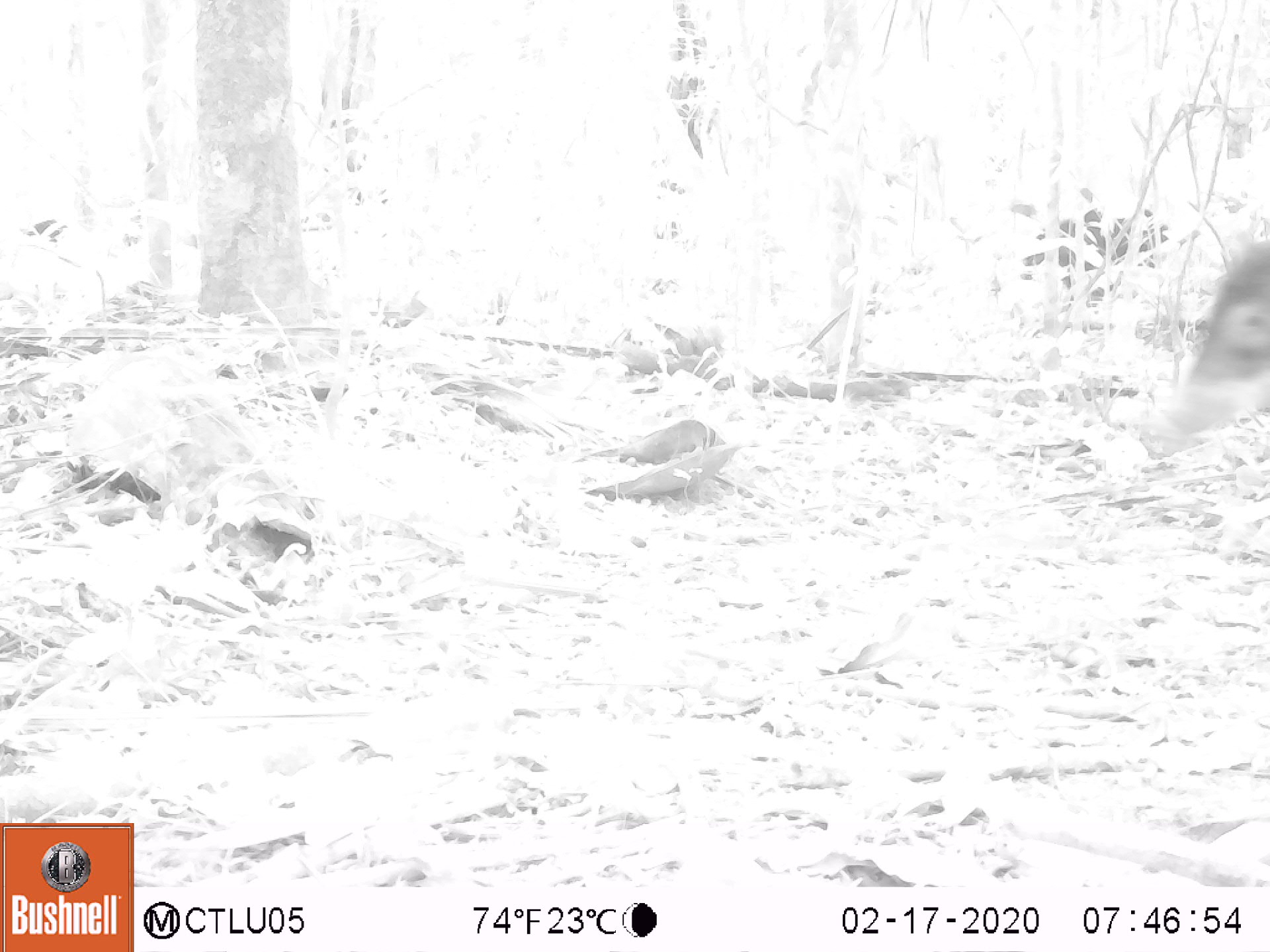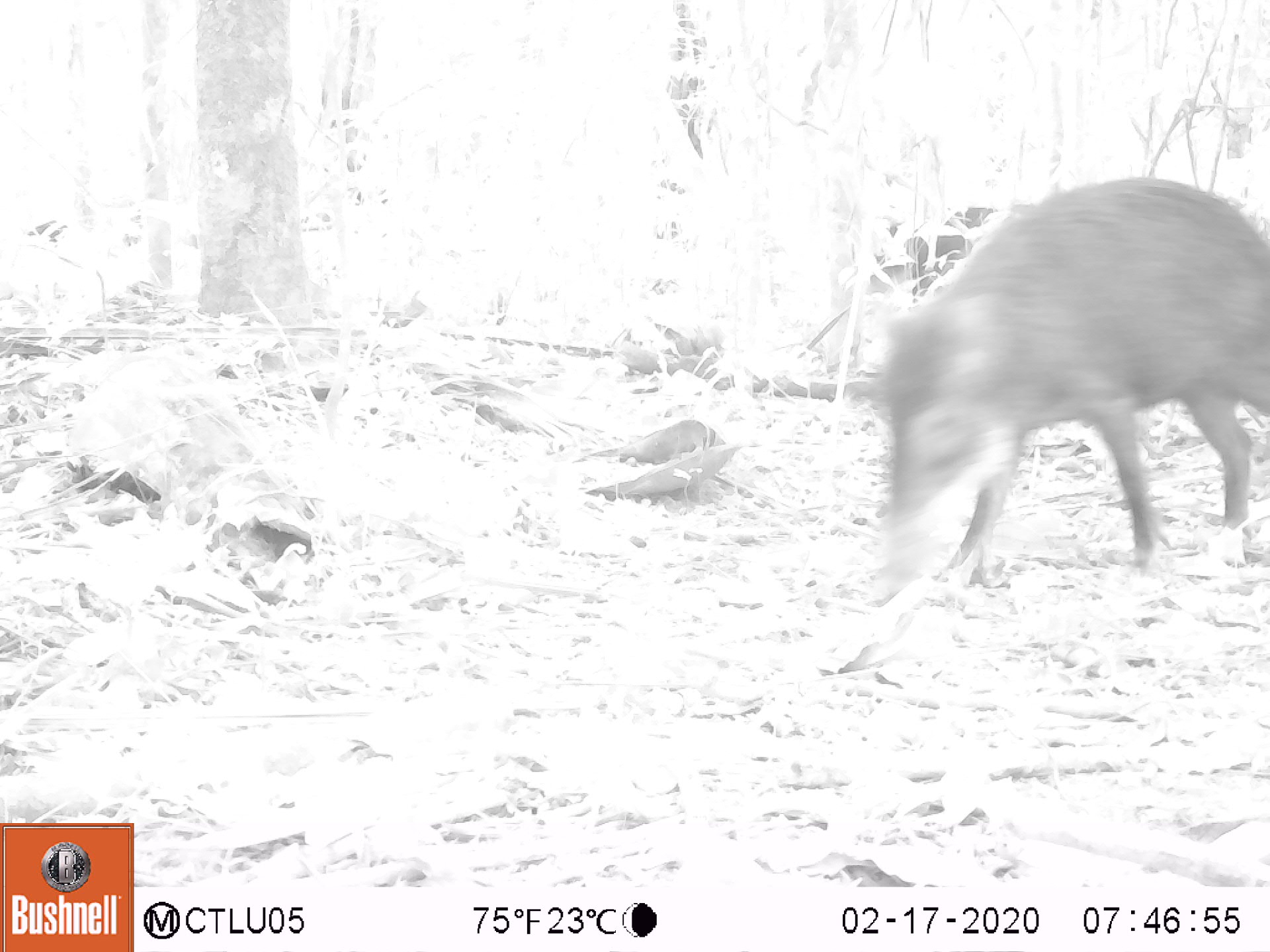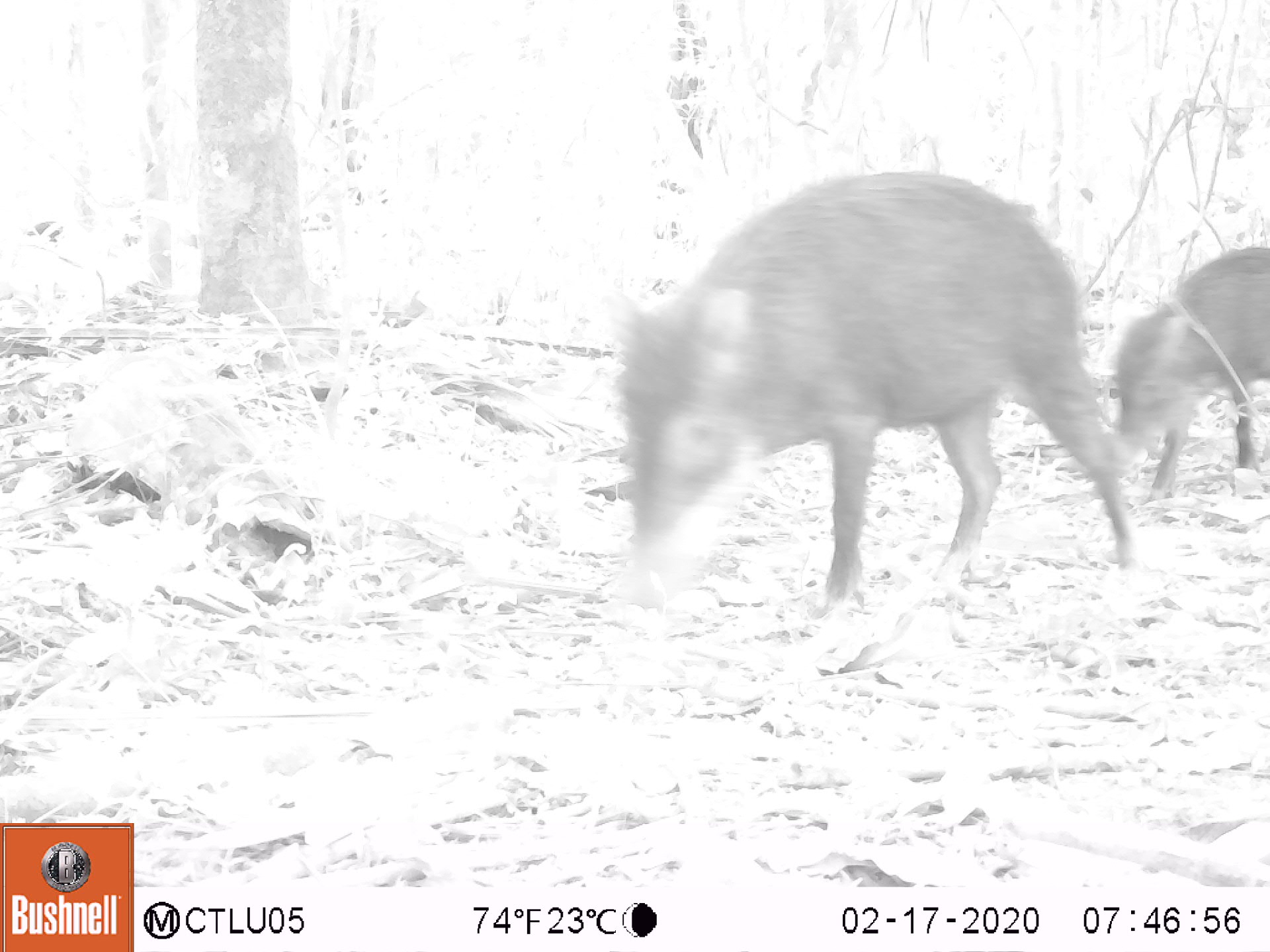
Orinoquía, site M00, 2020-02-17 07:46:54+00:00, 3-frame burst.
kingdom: Animalia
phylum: Chordata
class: Mammalia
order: Artiodactyla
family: Tayassuidae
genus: Tayassu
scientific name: Tayassu pecari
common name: white-lipped peccary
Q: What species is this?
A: White-lipped peccary (Tayassu pecari).